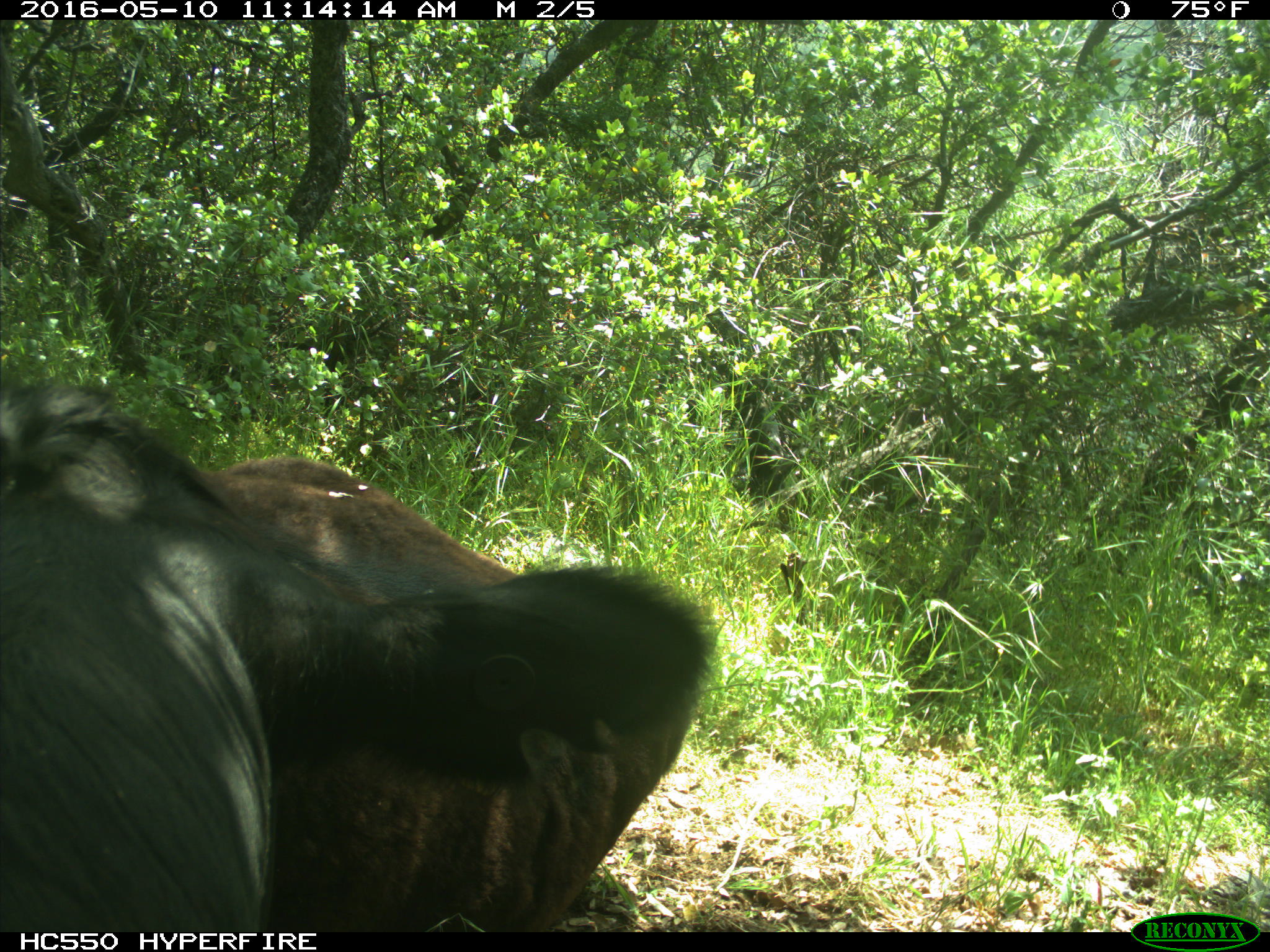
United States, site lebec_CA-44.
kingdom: Animalia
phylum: Chordata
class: Mammalia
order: Artiodactyla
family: Bovidae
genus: Bos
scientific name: Bos taurus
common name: domestic cow